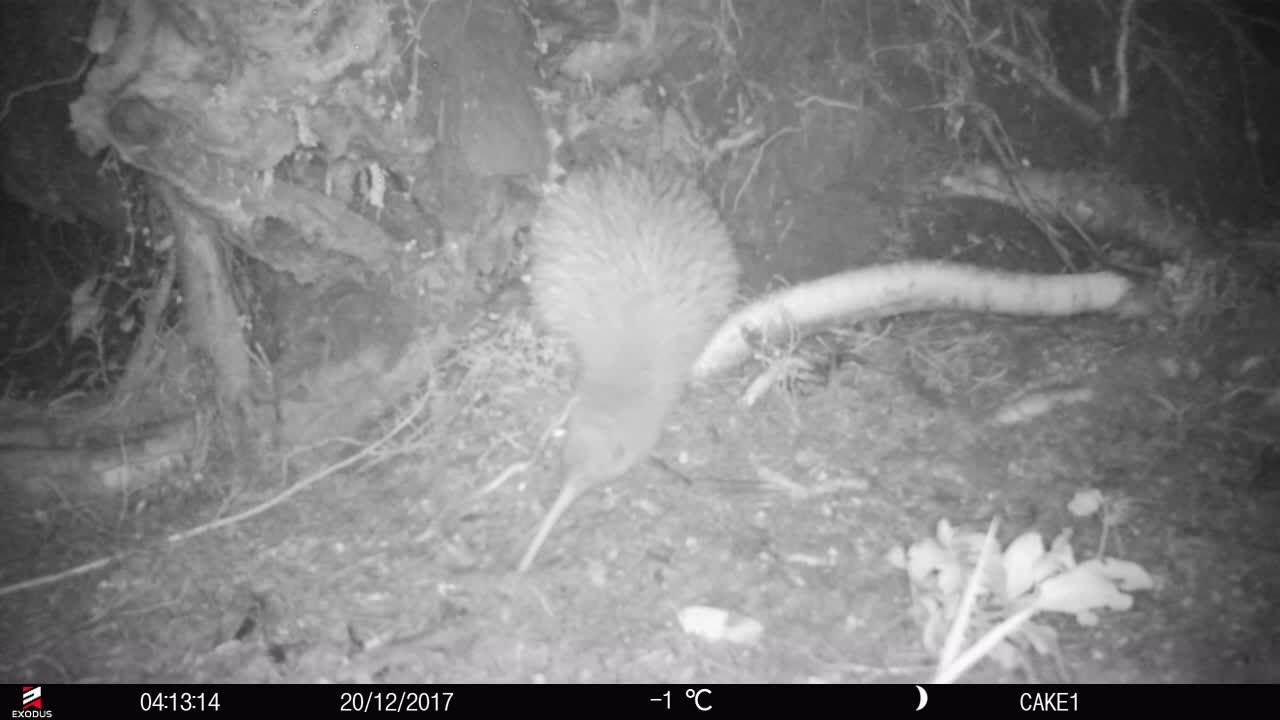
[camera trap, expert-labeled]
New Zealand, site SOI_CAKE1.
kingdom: Animalia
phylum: Chordata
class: Aves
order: Apterygiformes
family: Apterygidae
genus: Apteryx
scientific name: Apteryx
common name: kiwi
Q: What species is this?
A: Kiwi (Apteryx).